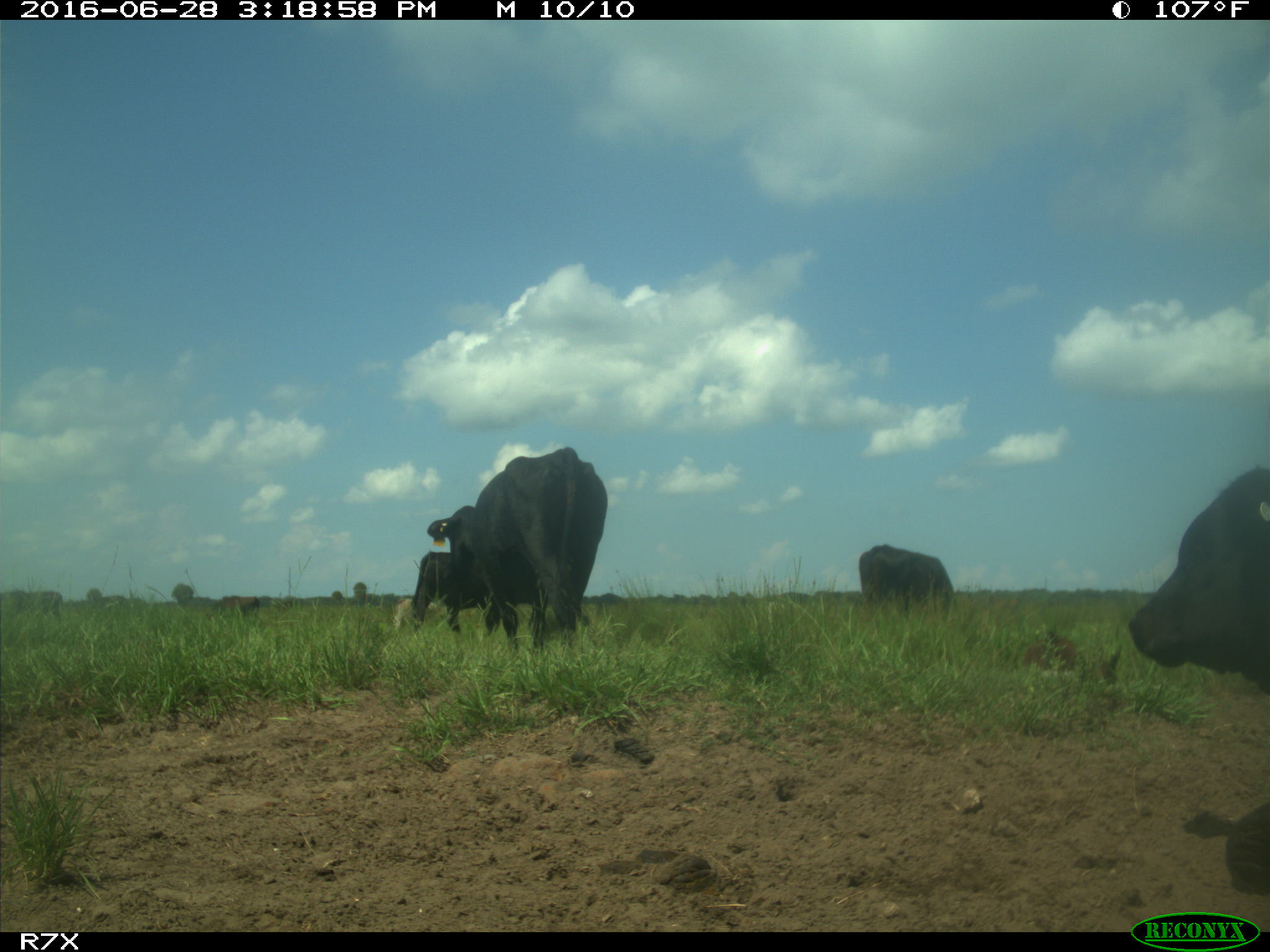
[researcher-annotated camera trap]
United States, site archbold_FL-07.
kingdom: Animalia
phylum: Chordata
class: Mammalia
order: Artiodactyla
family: Bovidae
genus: Bos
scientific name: Bos taurus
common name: domestic cow